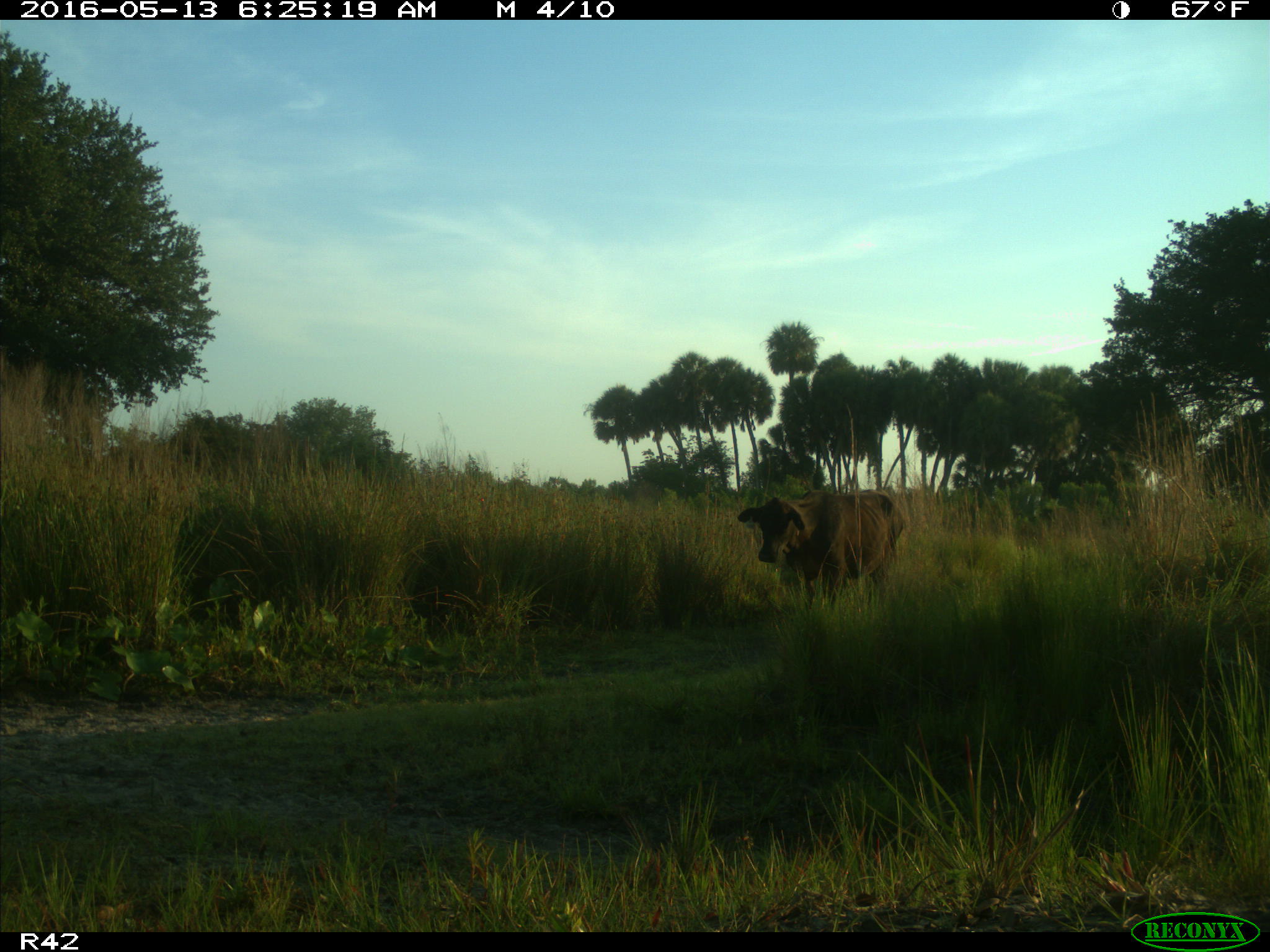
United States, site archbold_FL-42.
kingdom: Animalia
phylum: Chordata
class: Mammalia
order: Artiodactyla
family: Bovidae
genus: Bos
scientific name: Bos taurus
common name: domestic cow